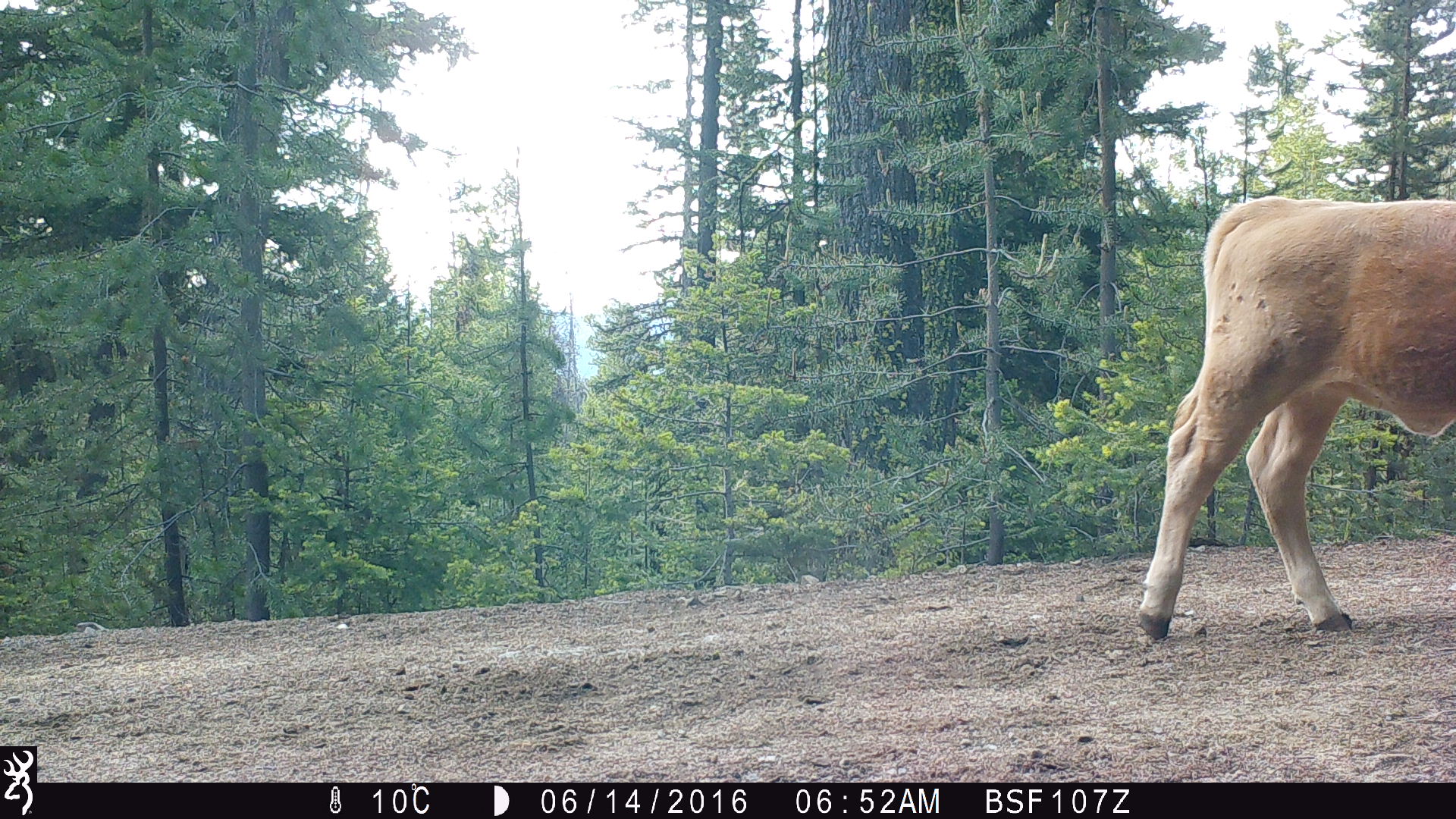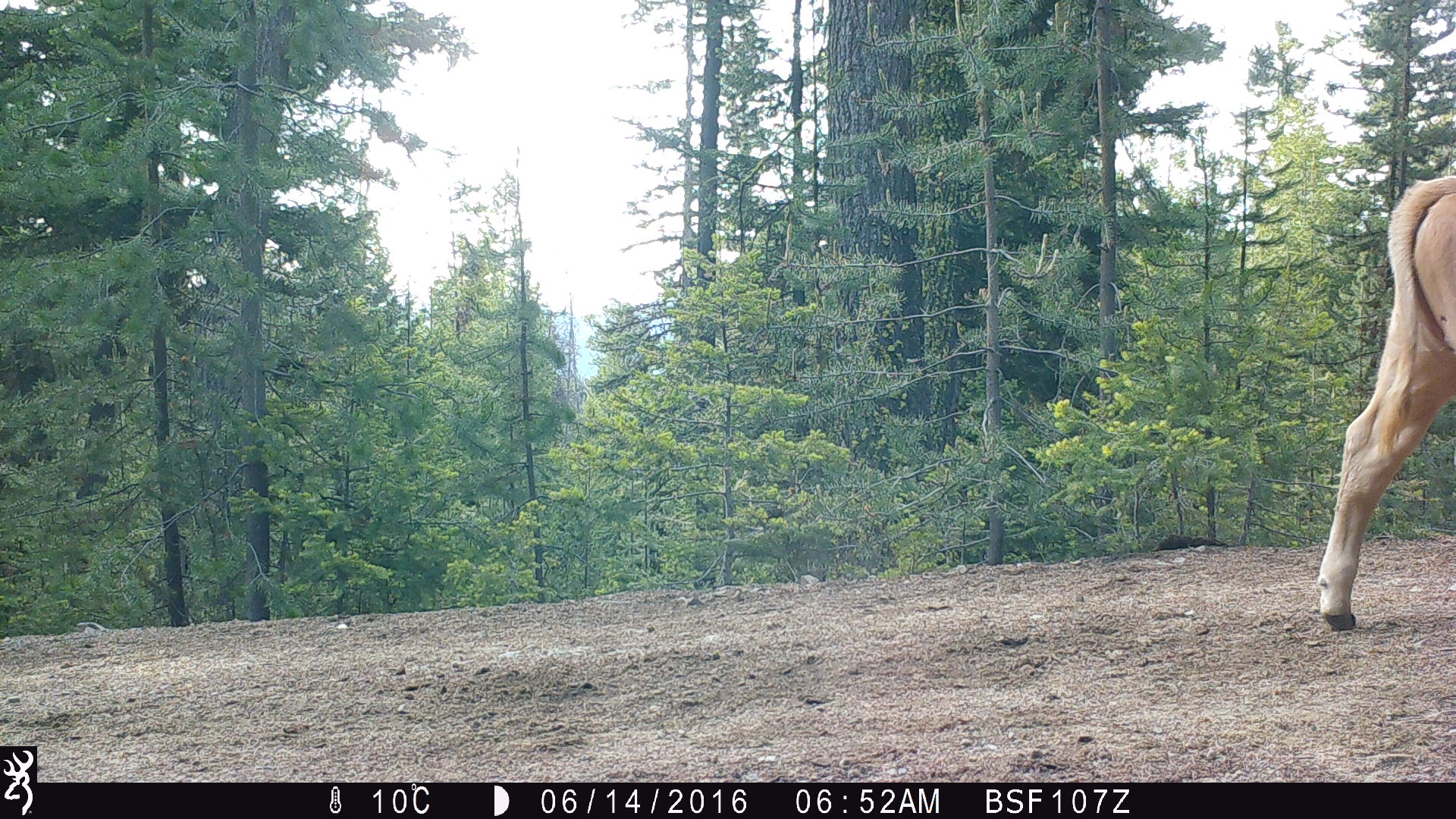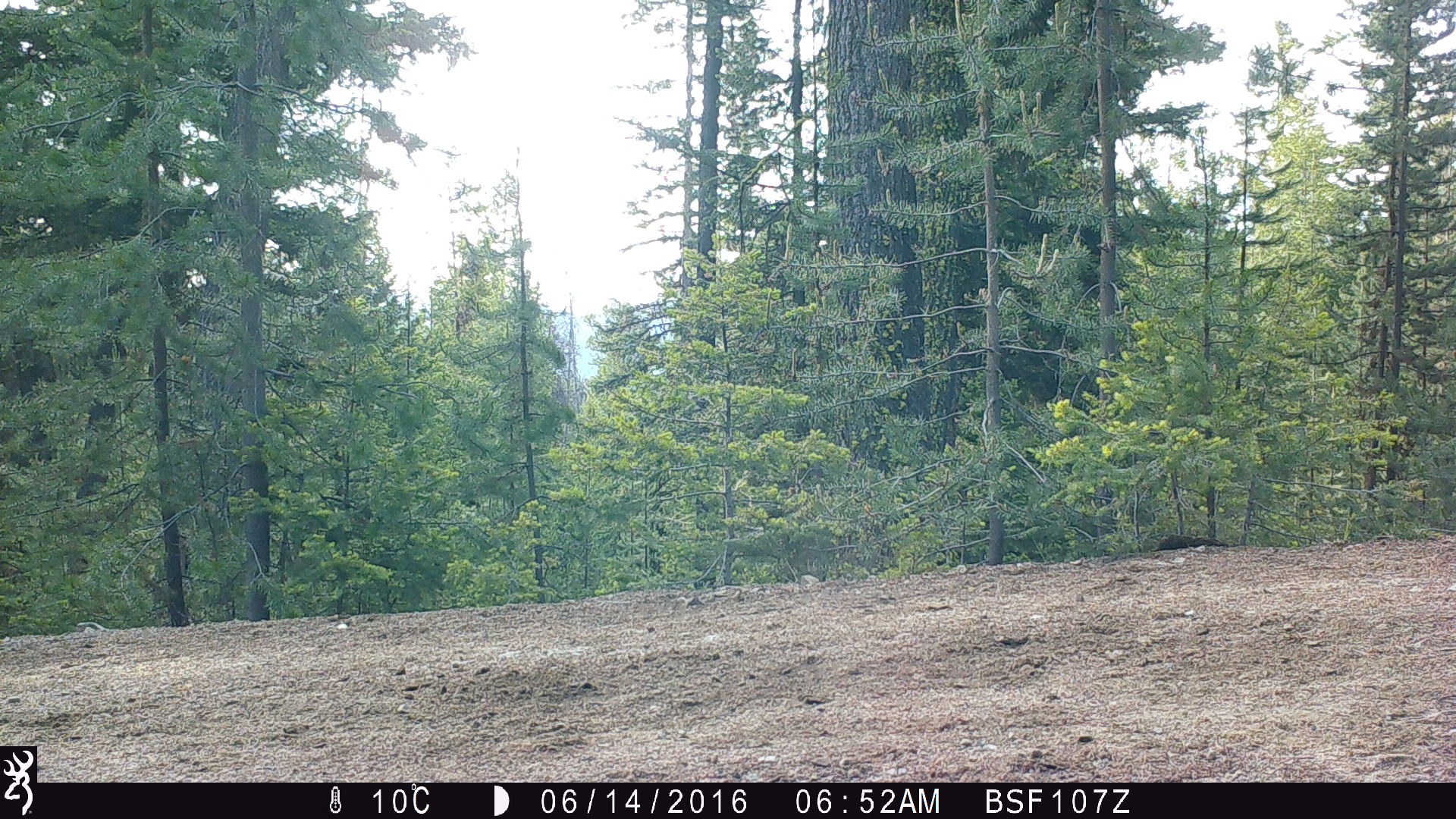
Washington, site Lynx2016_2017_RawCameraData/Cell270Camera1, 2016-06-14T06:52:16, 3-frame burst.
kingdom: Animalia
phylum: Chordata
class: Mammalia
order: Artiodactyla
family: Bovidae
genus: Bos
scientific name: Bos taurus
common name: domestic cattle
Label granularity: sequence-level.